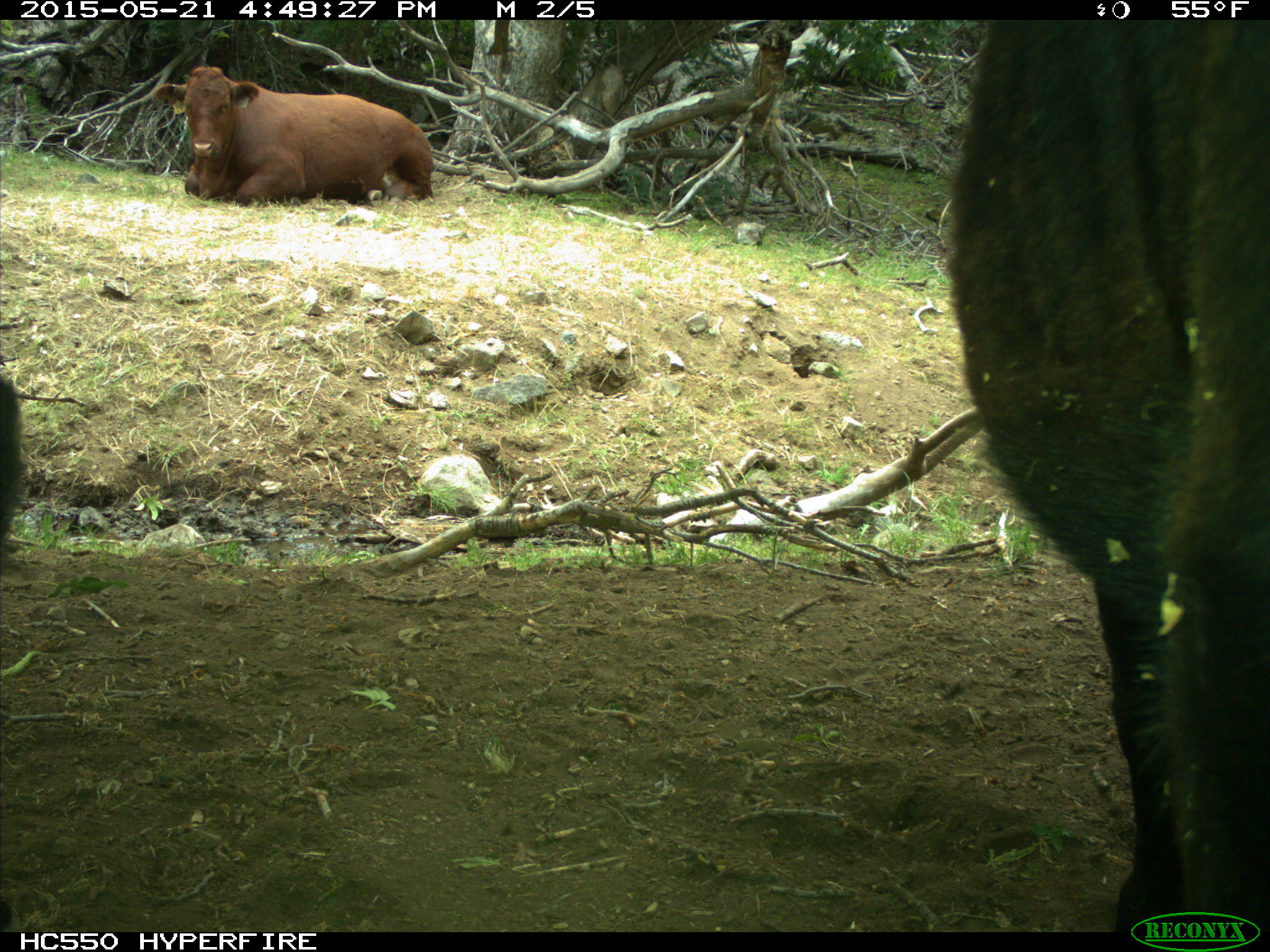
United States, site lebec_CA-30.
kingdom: Animalia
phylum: Chordata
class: Mammalia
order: Artiodactyla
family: Bovidae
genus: Bos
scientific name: Bos taurus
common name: domestic cow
Bos taurus (domestic cow).